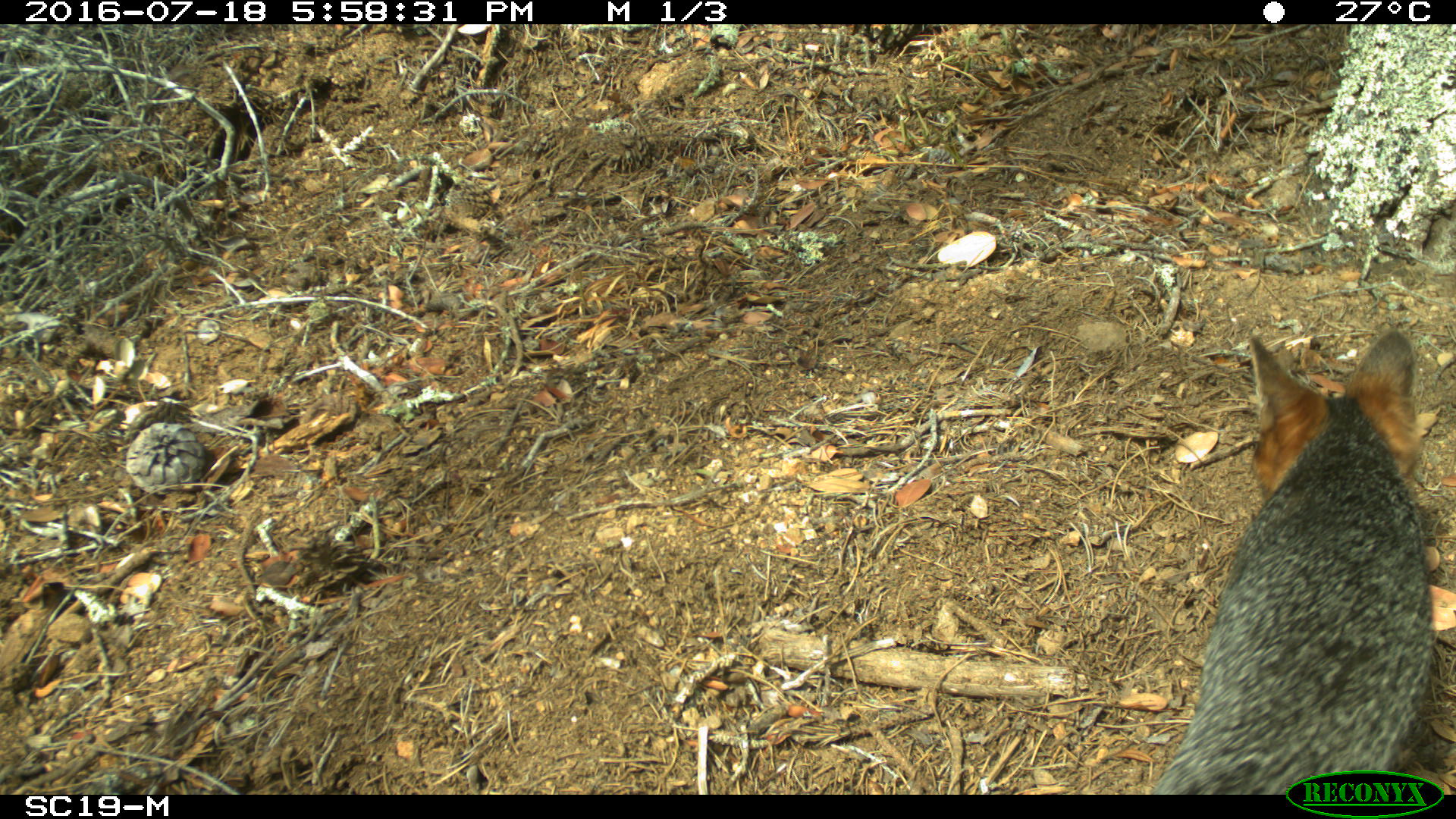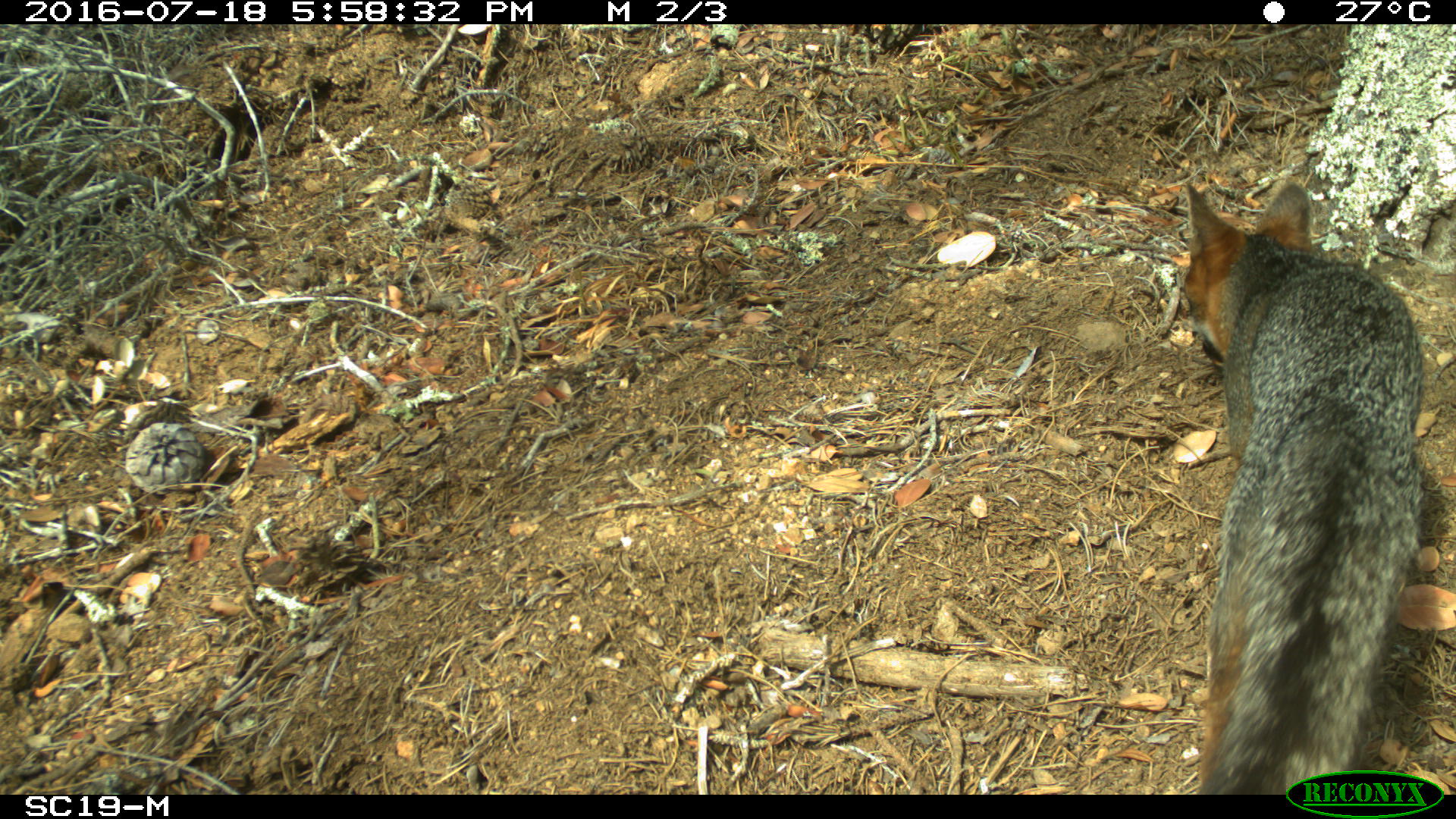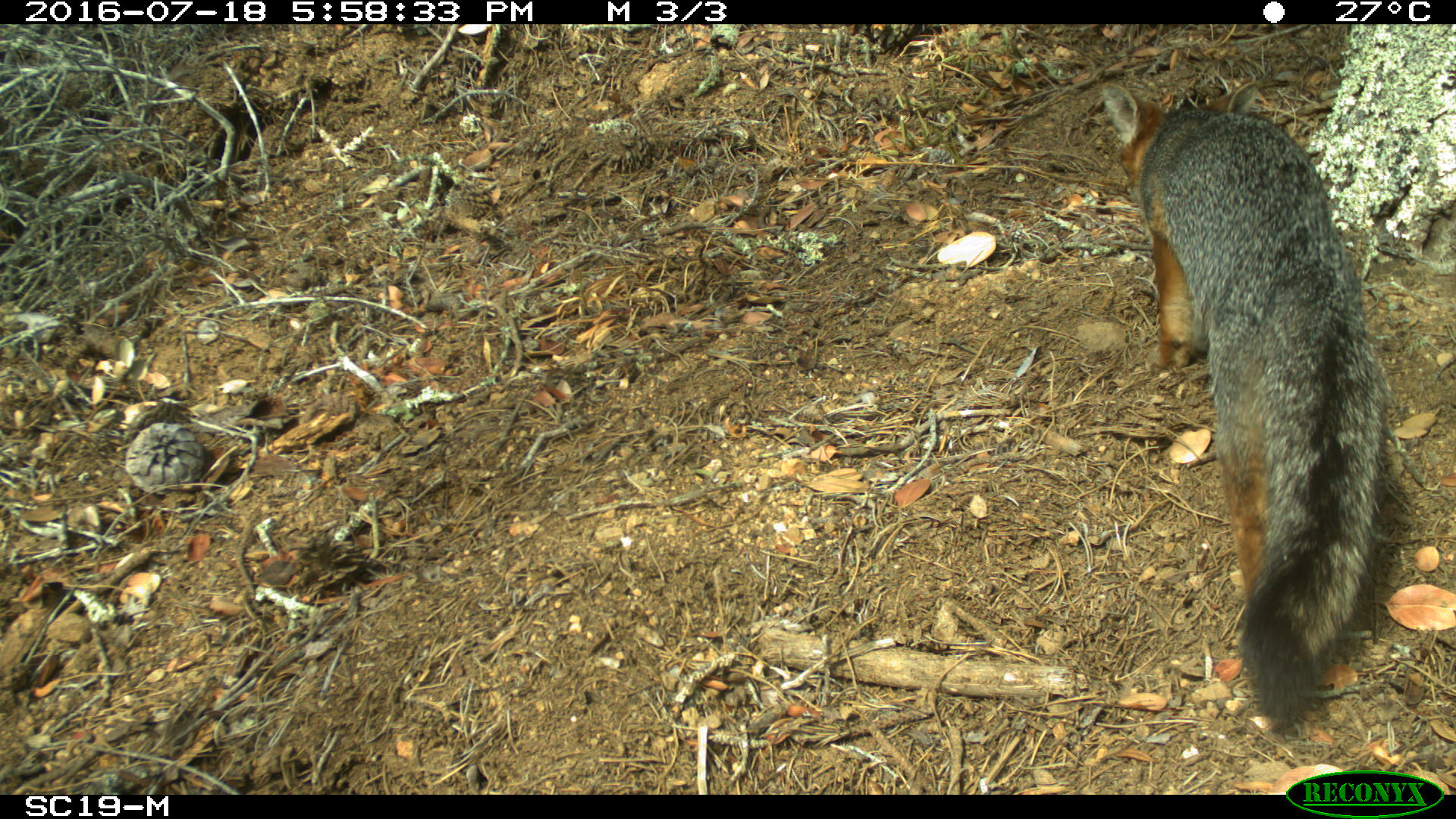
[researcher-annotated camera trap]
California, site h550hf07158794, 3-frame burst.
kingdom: Animalia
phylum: Chordata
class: Mammalia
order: Carnivora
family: Canidae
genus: Urocyon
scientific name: Urocyon littoralis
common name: island fox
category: fox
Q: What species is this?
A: Fox (island fox) (Urocyon littoralis).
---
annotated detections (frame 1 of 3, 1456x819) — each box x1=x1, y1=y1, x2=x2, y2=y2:
fox: x1=1150, y1=329, x2=1438, y2=794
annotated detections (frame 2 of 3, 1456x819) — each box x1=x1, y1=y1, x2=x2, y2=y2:
fox: x1=1181, y1=180, x2=1426, y2=792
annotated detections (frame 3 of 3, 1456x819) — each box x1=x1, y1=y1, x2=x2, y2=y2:
fox: x1=1100, y1=82, x2=1389, y2=733